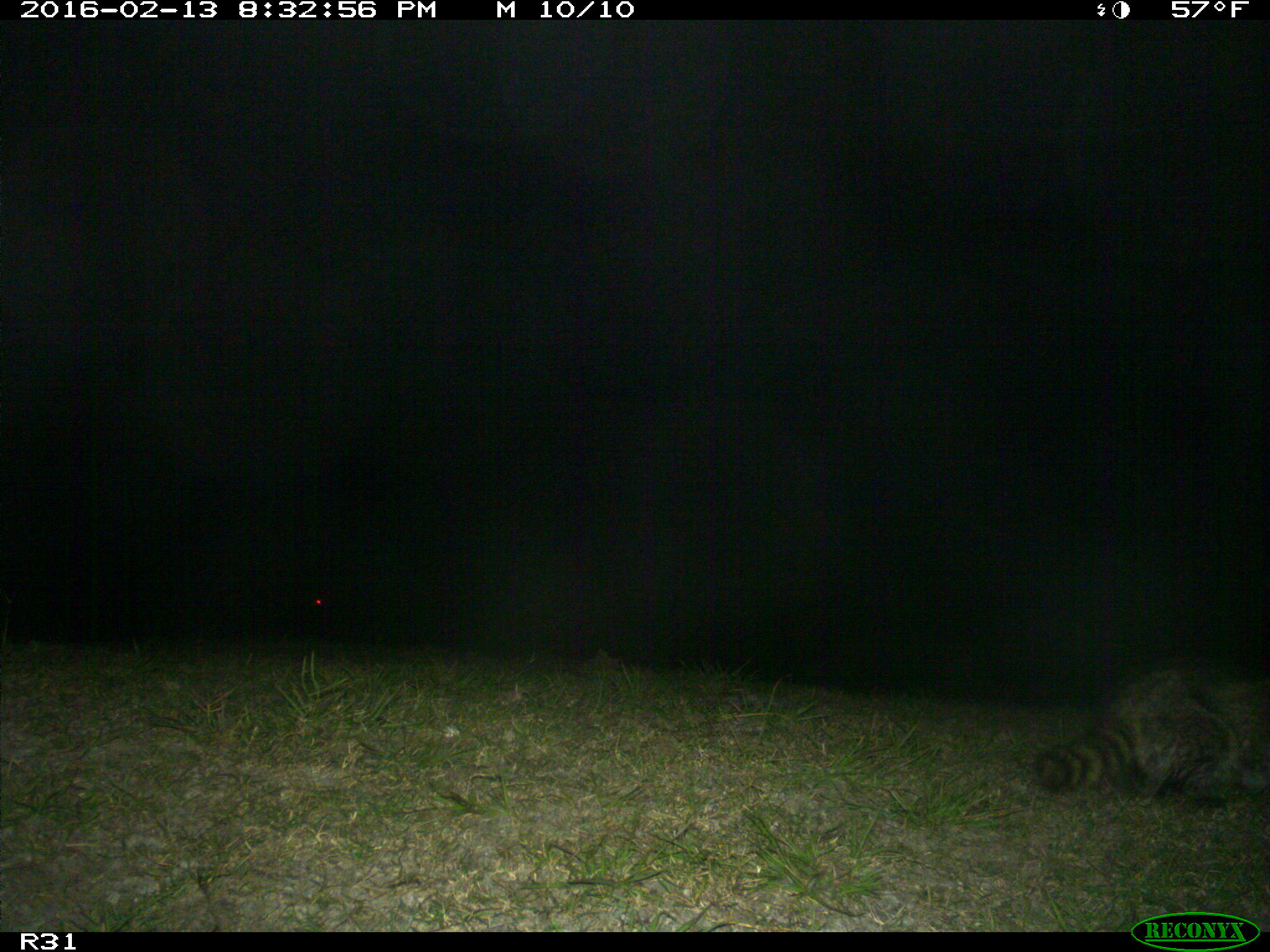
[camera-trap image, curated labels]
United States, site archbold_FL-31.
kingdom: Animalia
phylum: Chordata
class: Mammalia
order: Carnivora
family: Procyonidae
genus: Procyon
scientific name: Procyon lotor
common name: common raccoon